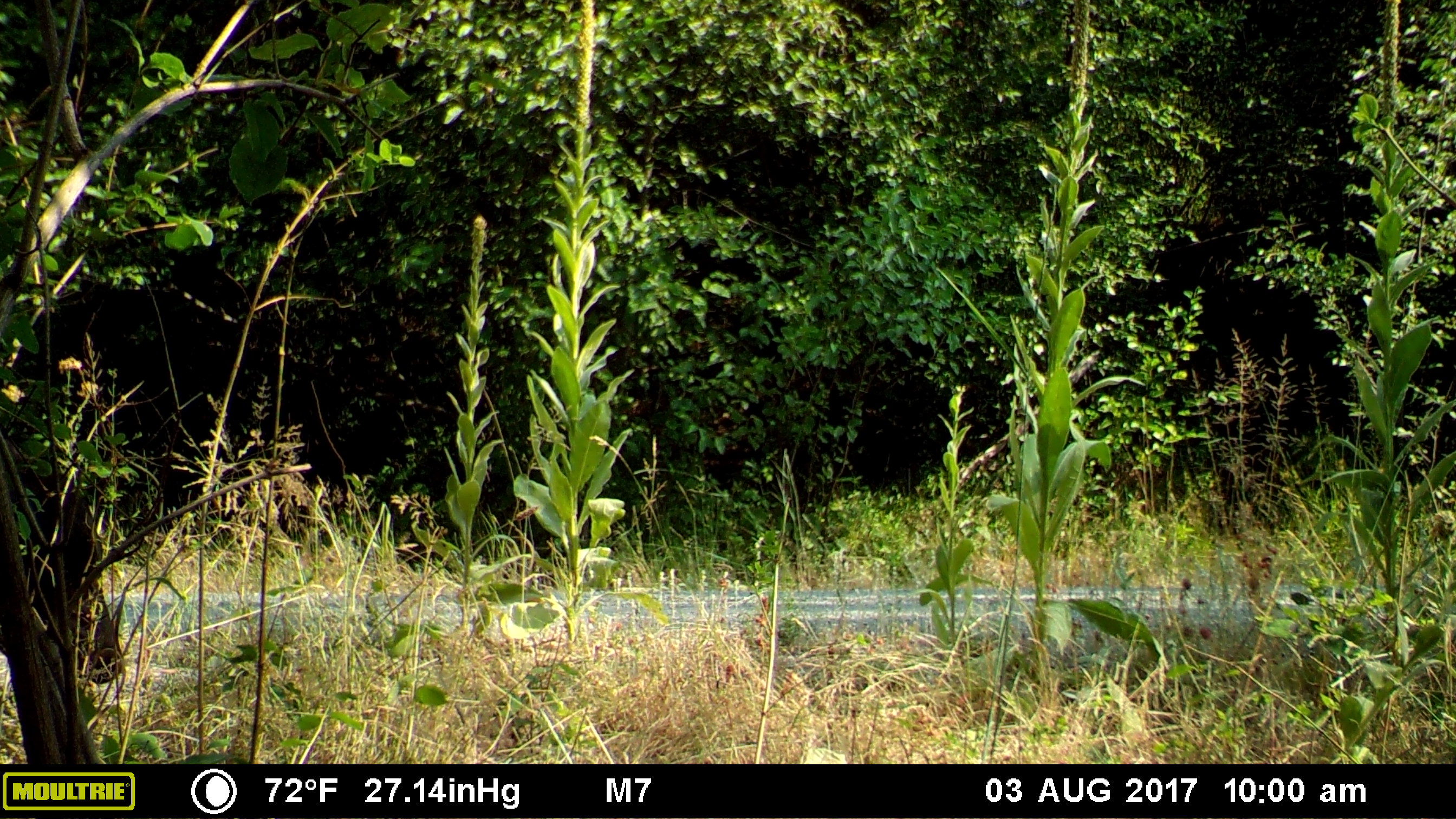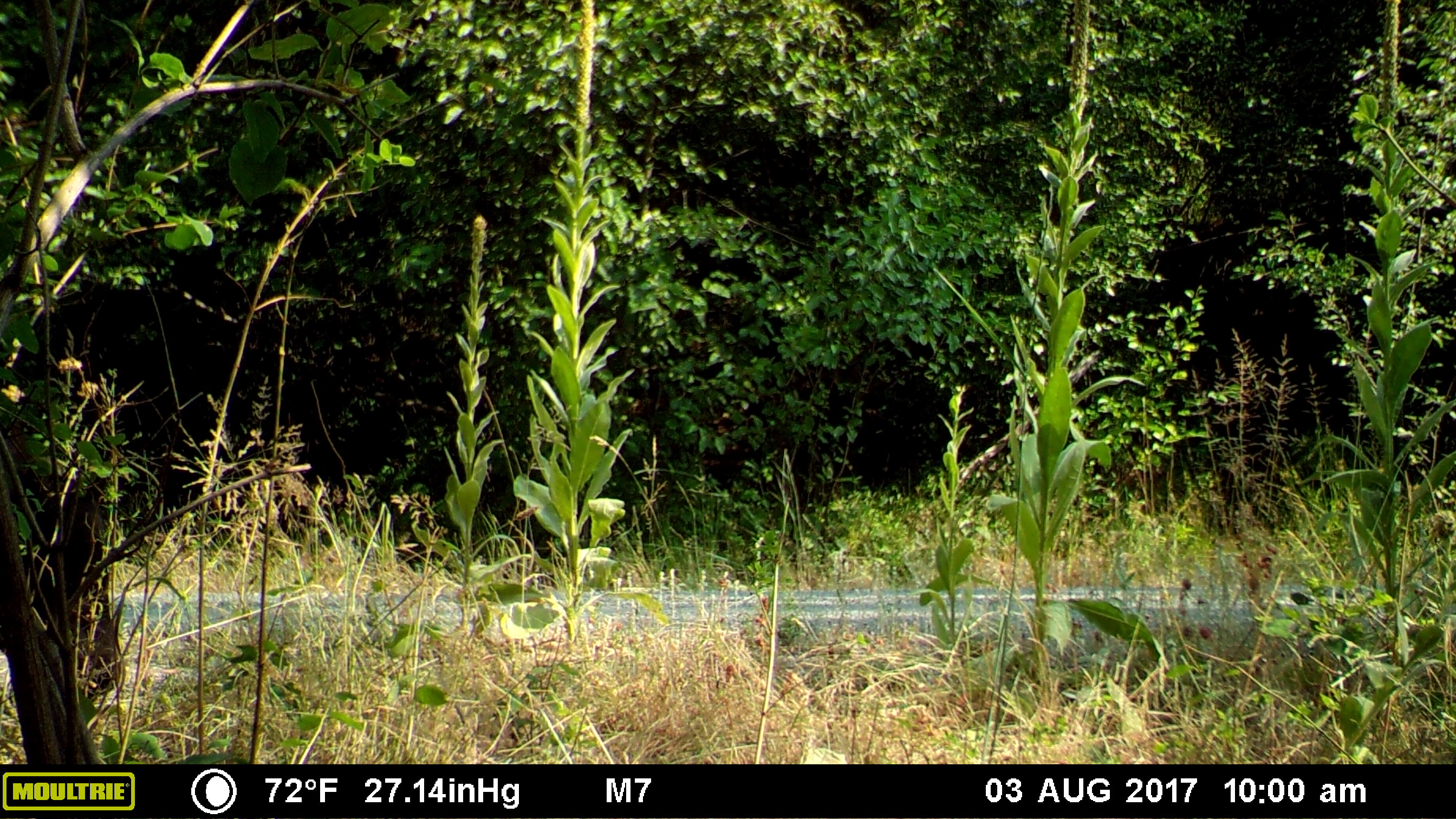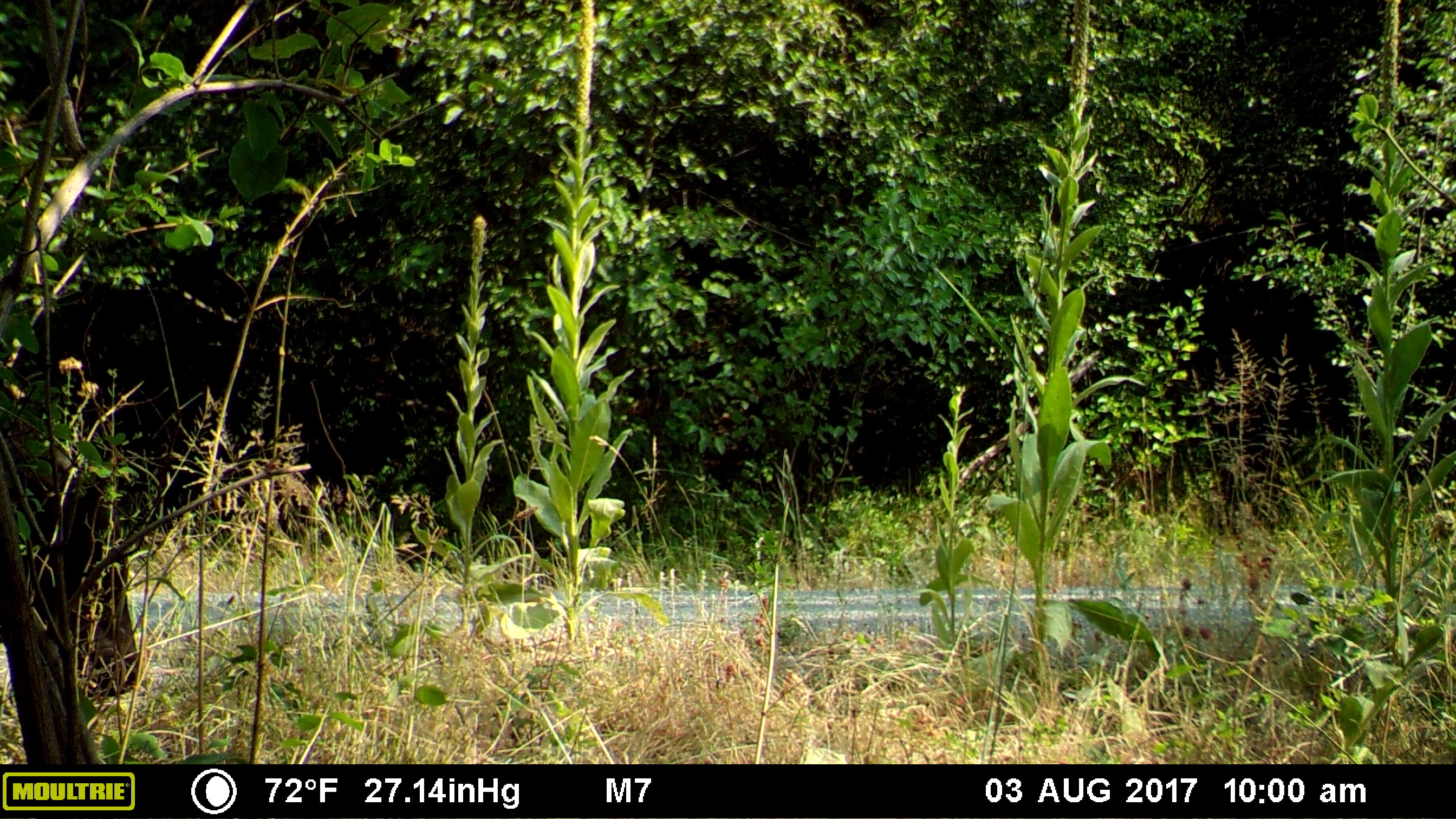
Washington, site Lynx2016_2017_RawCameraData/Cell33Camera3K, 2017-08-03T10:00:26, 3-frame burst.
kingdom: Animalia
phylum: Chordata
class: Mammalia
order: Artiodactyla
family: Bovidae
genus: Bos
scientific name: Bos taurus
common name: domestic cattle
Domestic cattle (Bos taurus). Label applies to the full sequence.